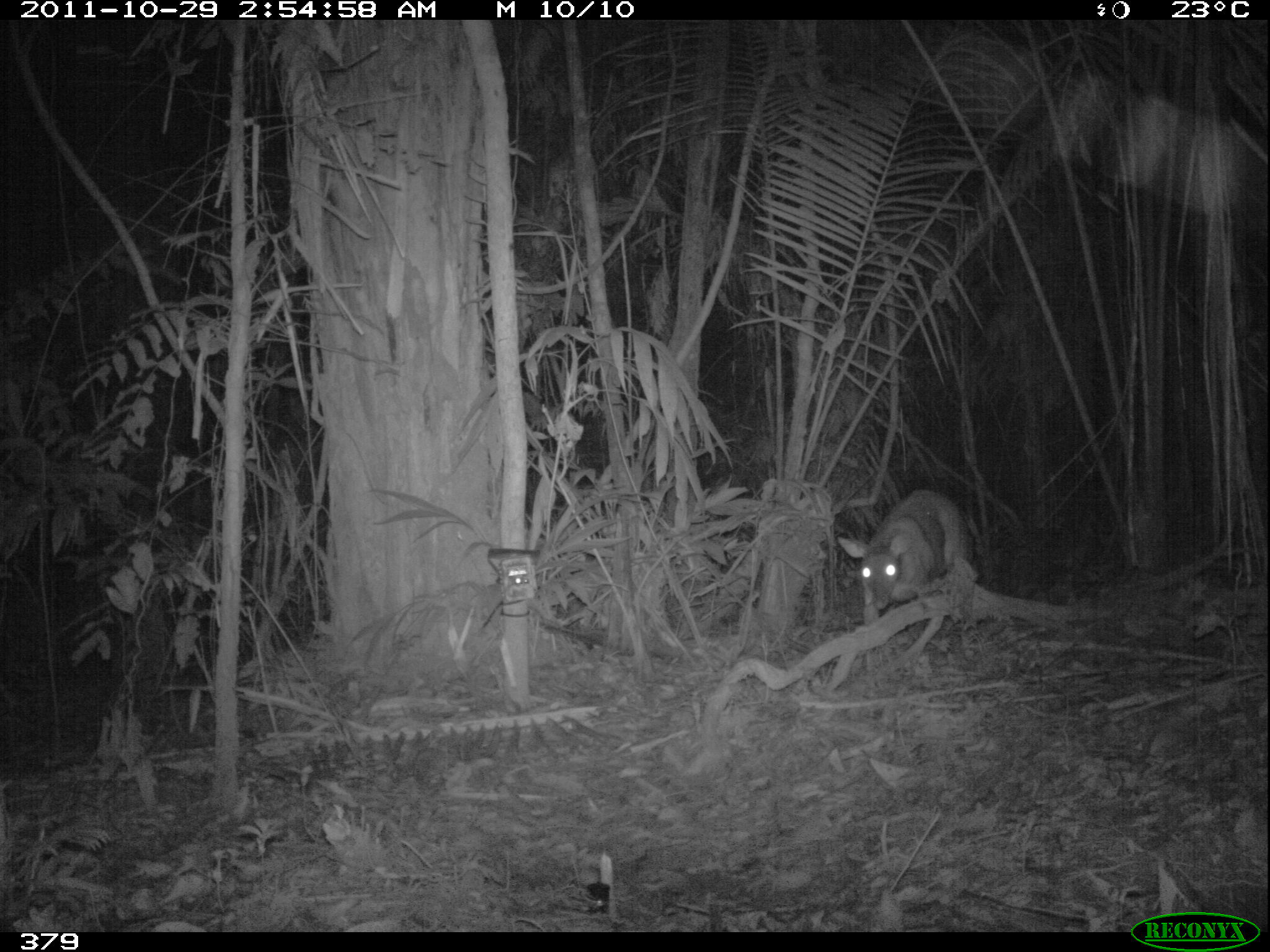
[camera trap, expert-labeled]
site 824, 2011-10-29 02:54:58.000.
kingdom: Animalia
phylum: Chordata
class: Mammalia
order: Artiodactyla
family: Cervidae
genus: Mazama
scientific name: Mazama americana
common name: red brocket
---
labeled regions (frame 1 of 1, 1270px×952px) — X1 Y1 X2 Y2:
mazama americana: 837 488 982 625